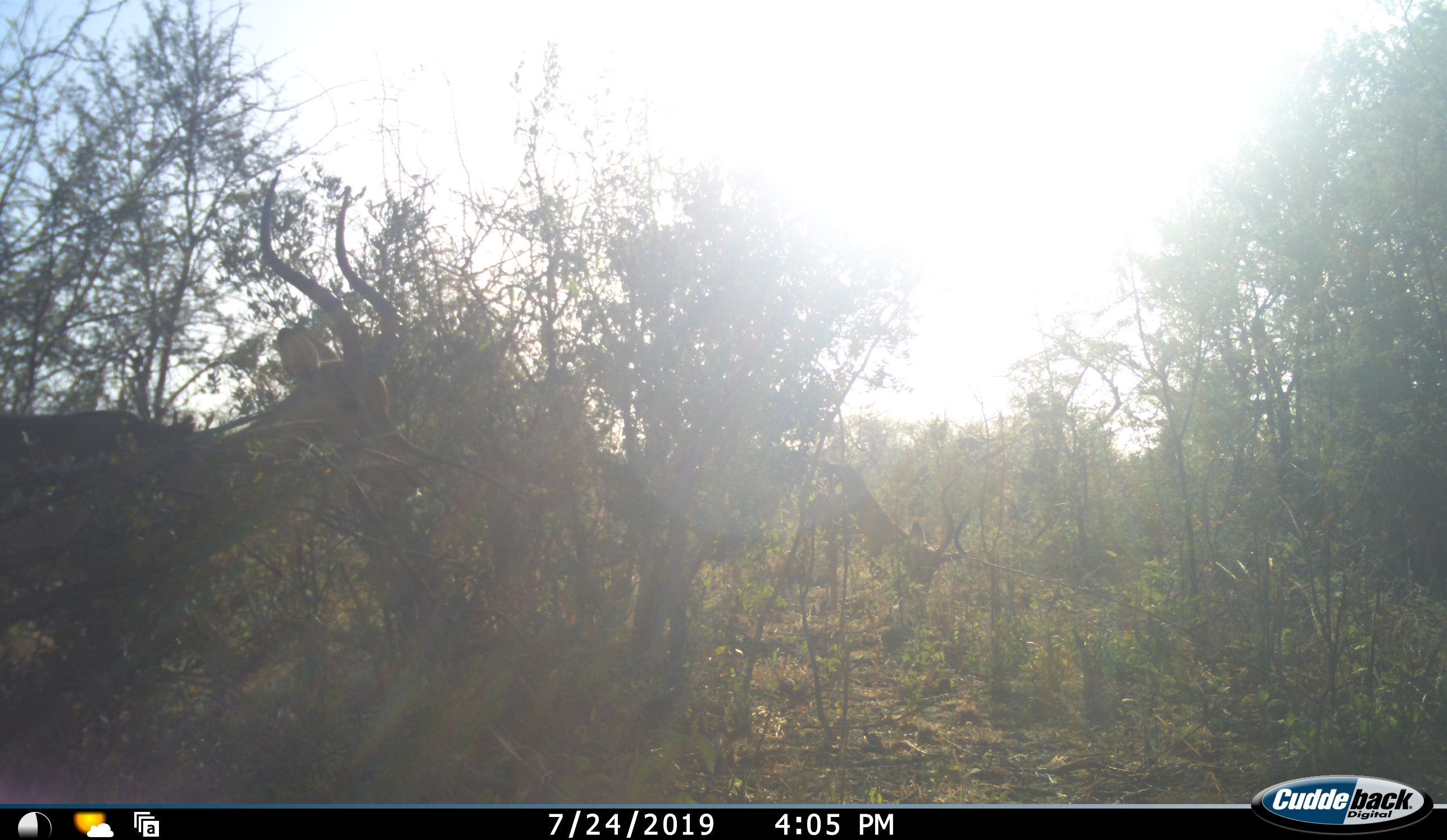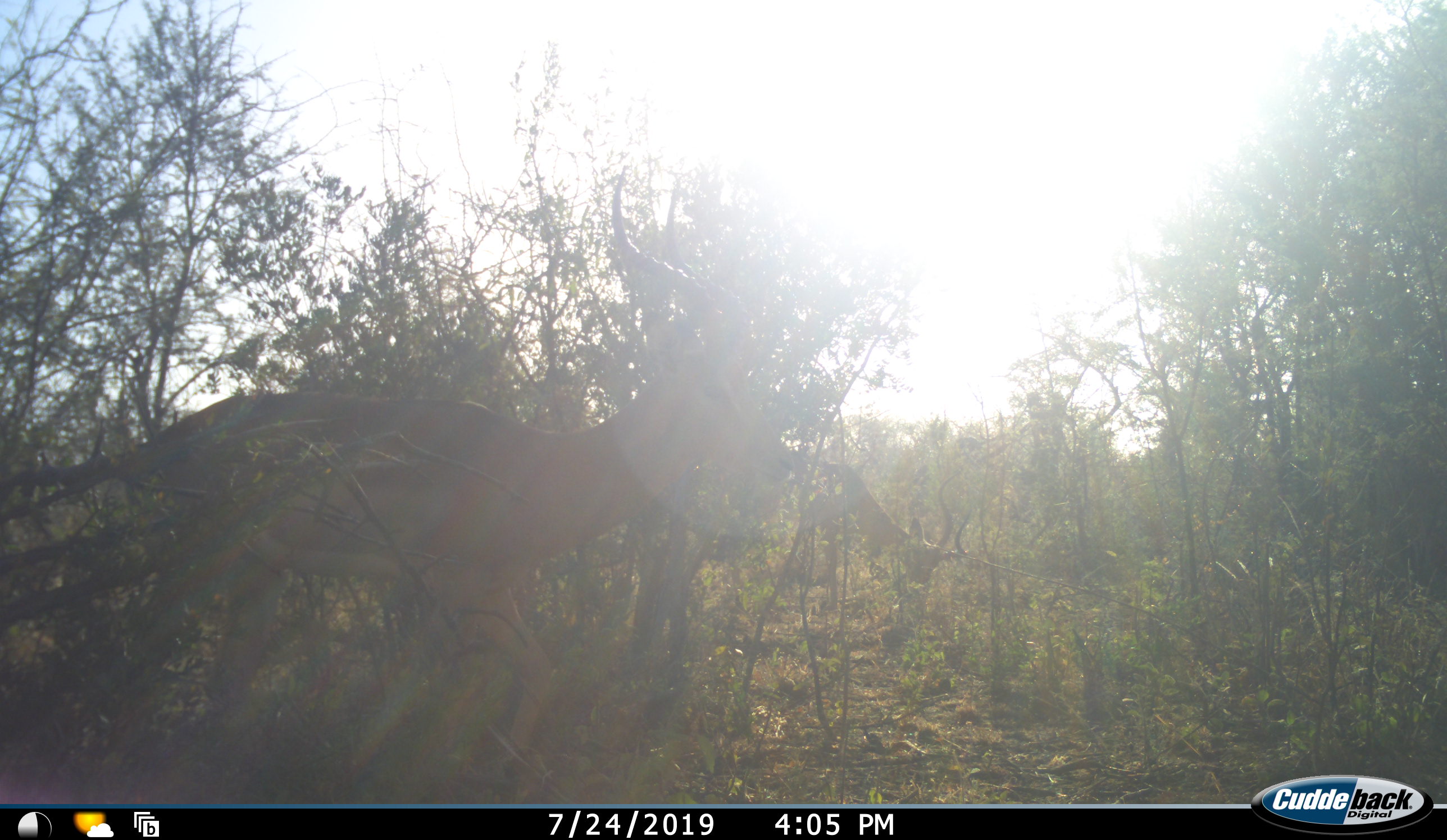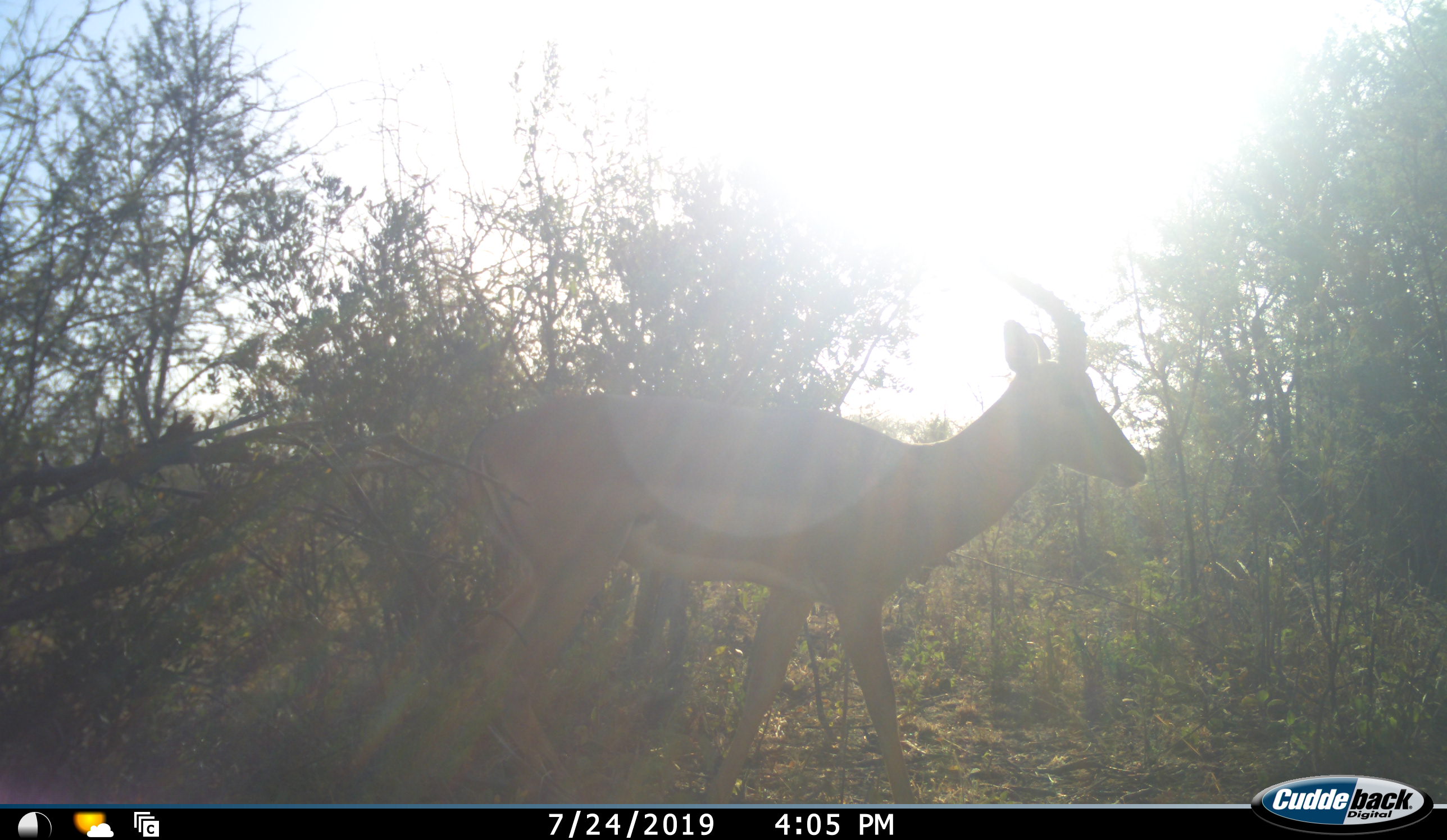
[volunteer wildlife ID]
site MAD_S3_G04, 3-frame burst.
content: unidentified animal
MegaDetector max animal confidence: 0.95